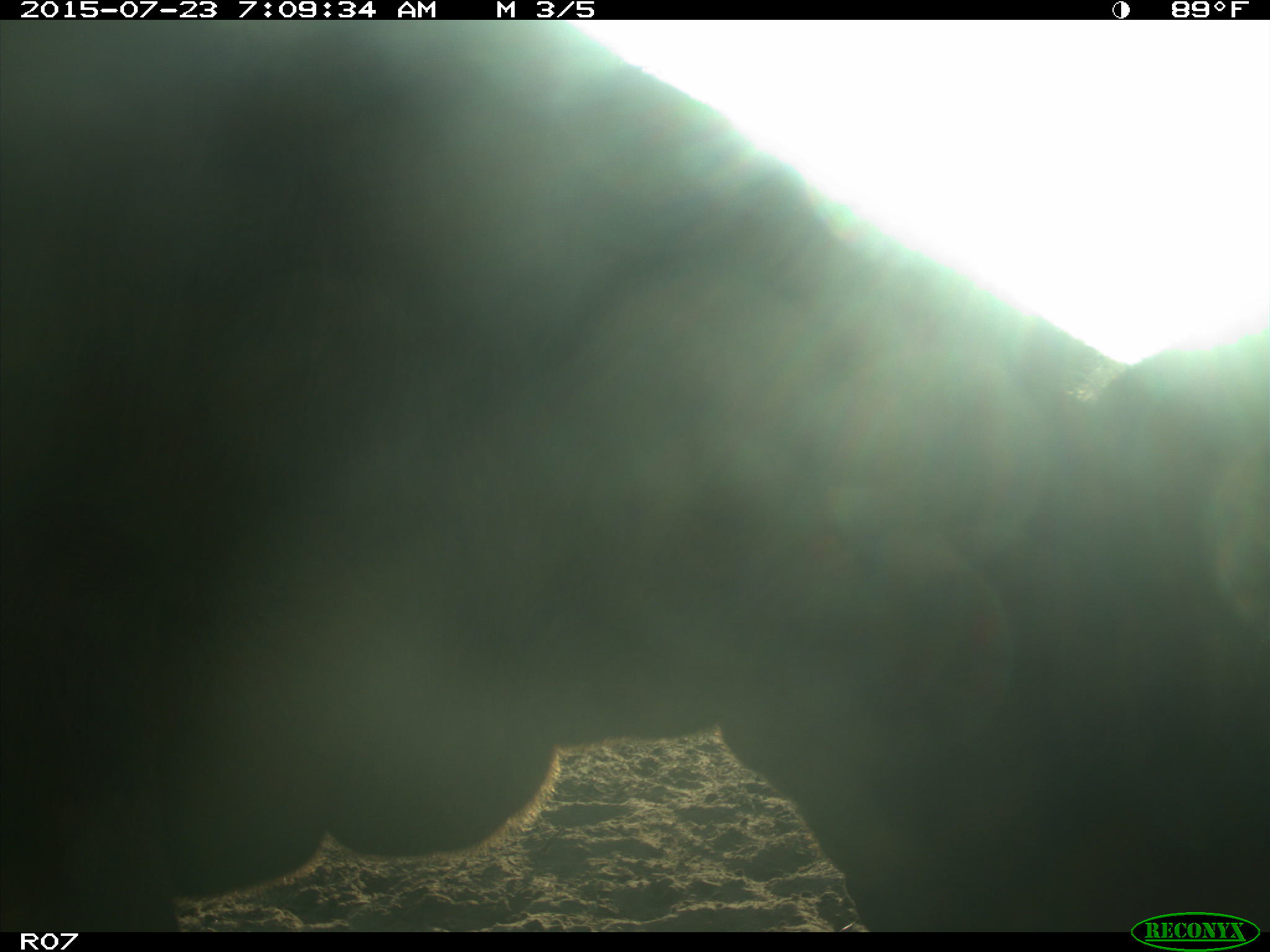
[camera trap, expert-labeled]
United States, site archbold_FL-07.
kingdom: Animalia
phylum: Chordata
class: Mammalia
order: Artiodactyla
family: Bovidae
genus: Bos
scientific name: Bos taurus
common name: domestic cow